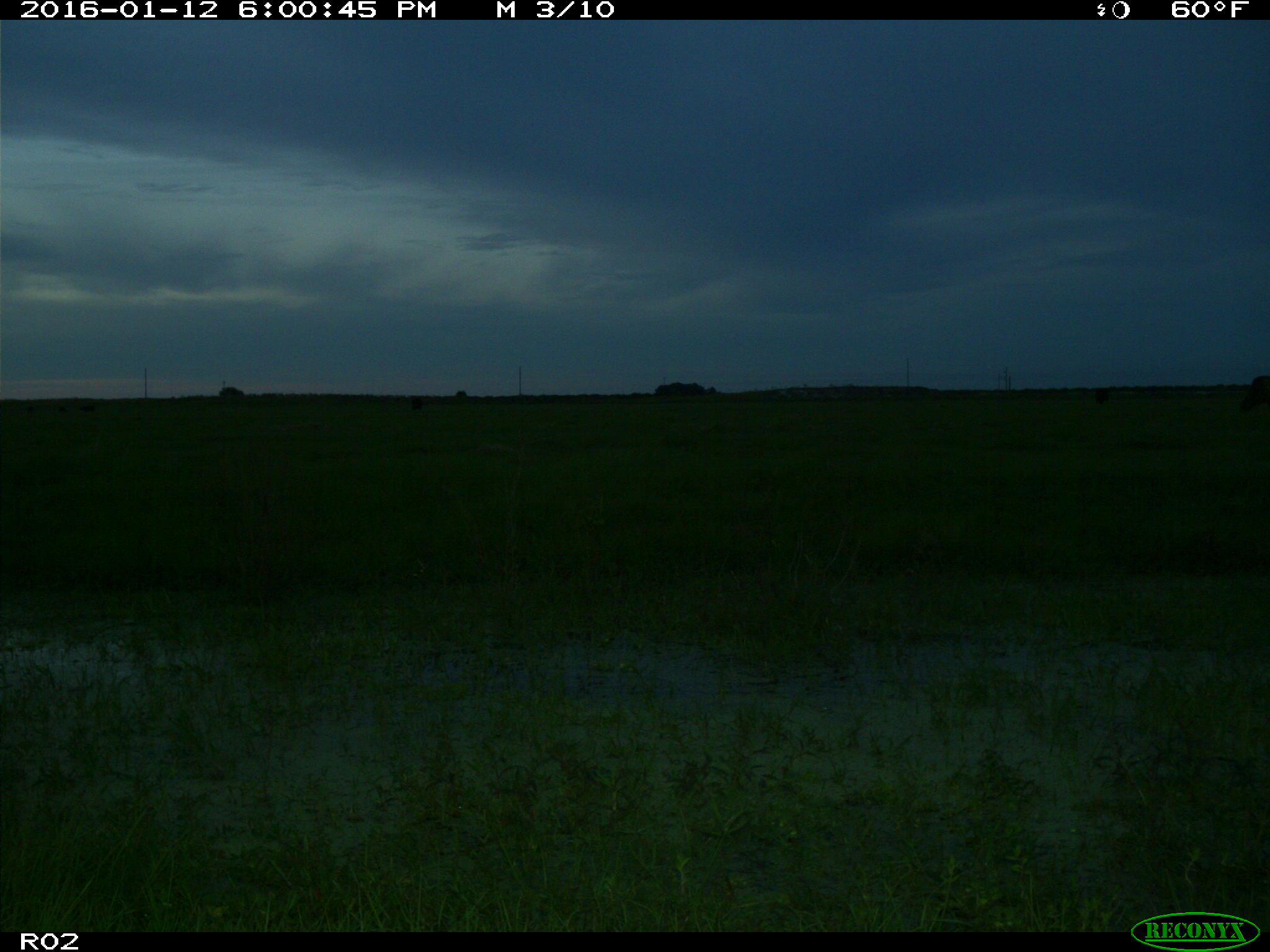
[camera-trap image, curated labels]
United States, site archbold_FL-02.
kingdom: Animalia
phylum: Chordata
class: Mammalia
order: Artiodactyla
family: Bovidae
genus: Bos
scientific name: Bos taurus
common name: domestic cow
Bos taurus (domestic cow).